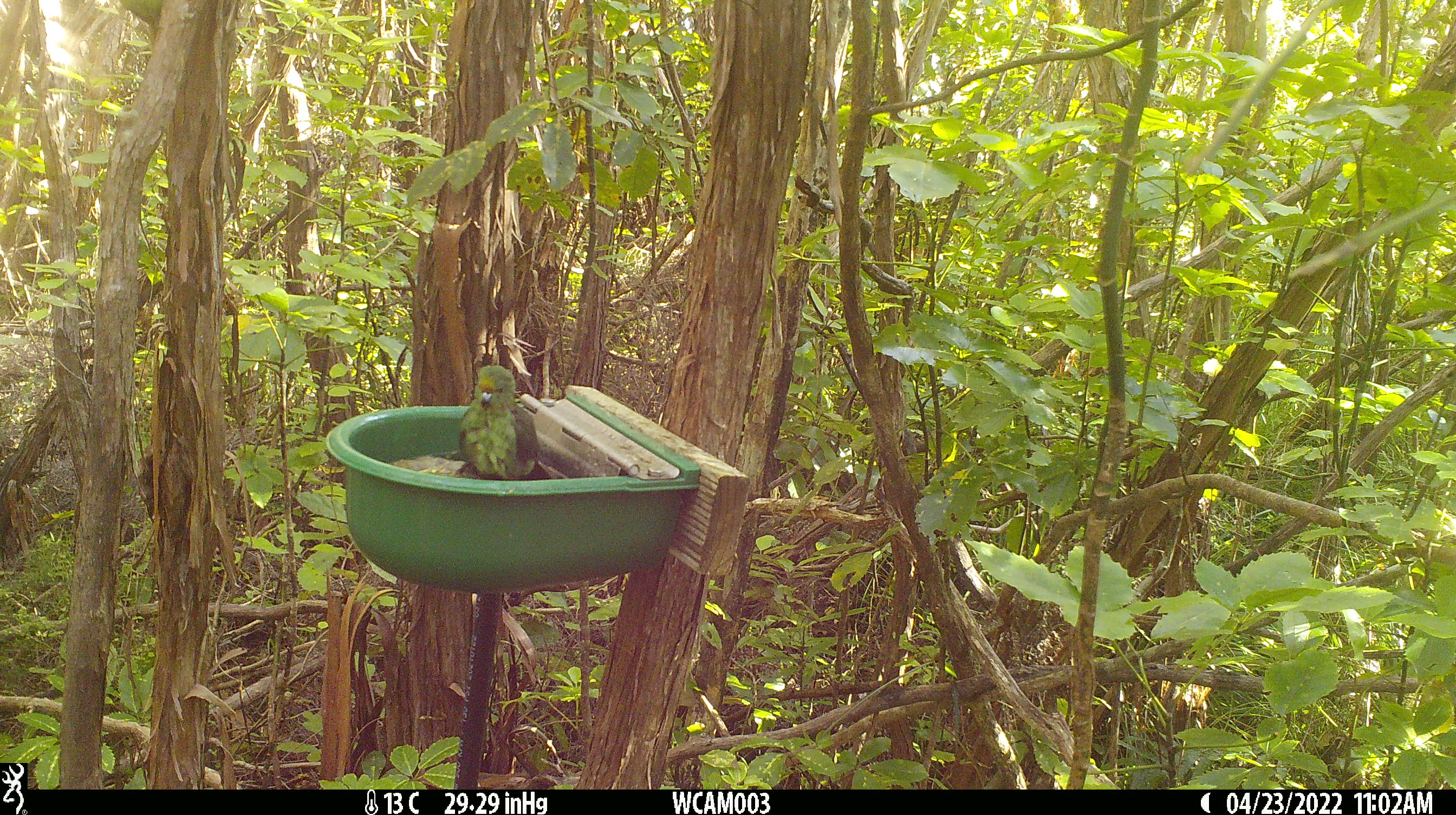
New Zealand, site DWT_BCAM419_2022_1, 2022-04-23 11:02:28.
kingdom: Animalia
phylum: Chordata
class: Aves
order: Psittaciformes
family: Psittaculidae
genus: Cyanoramphus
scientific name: Cyanoramphus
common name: parakeet